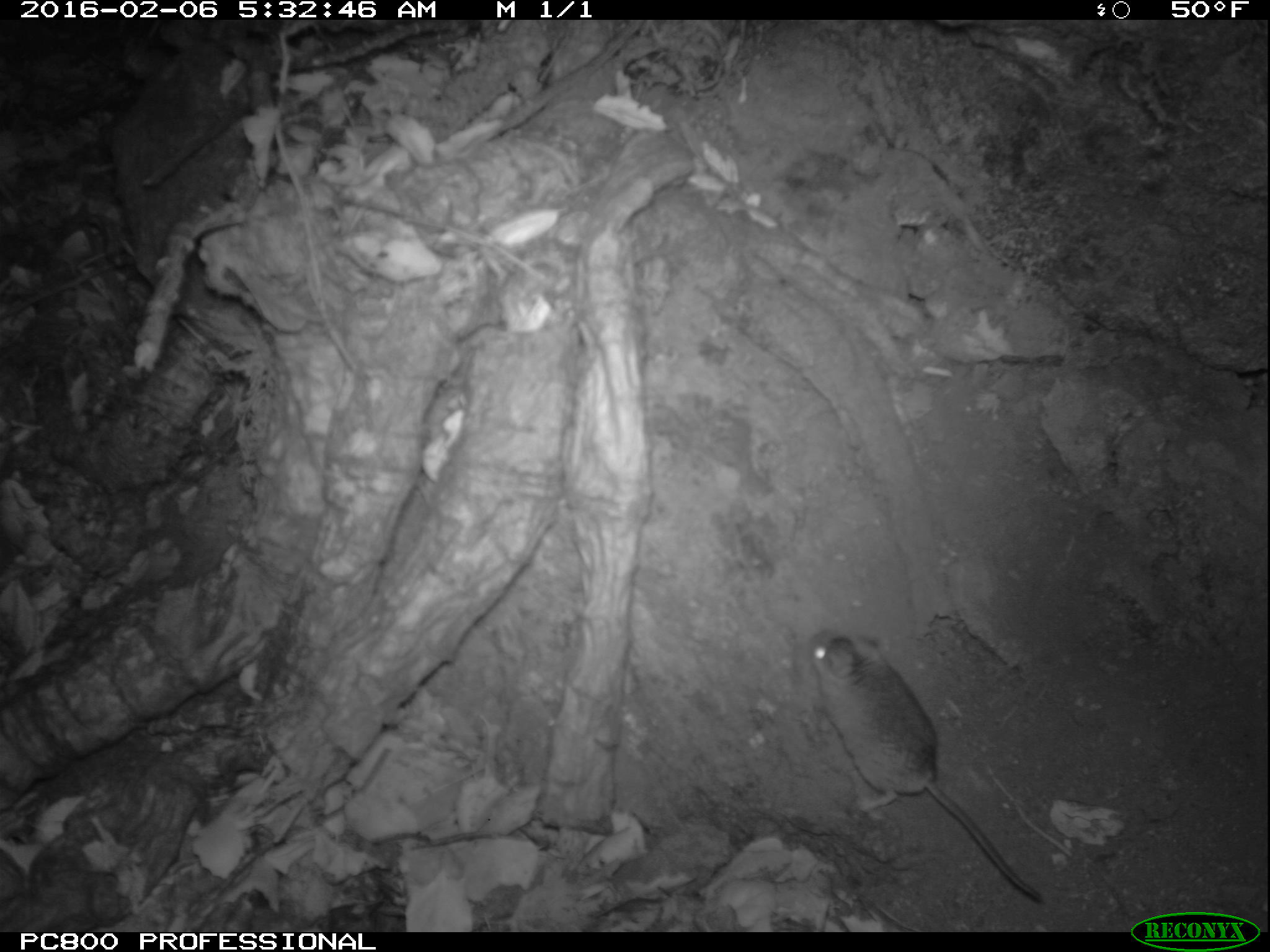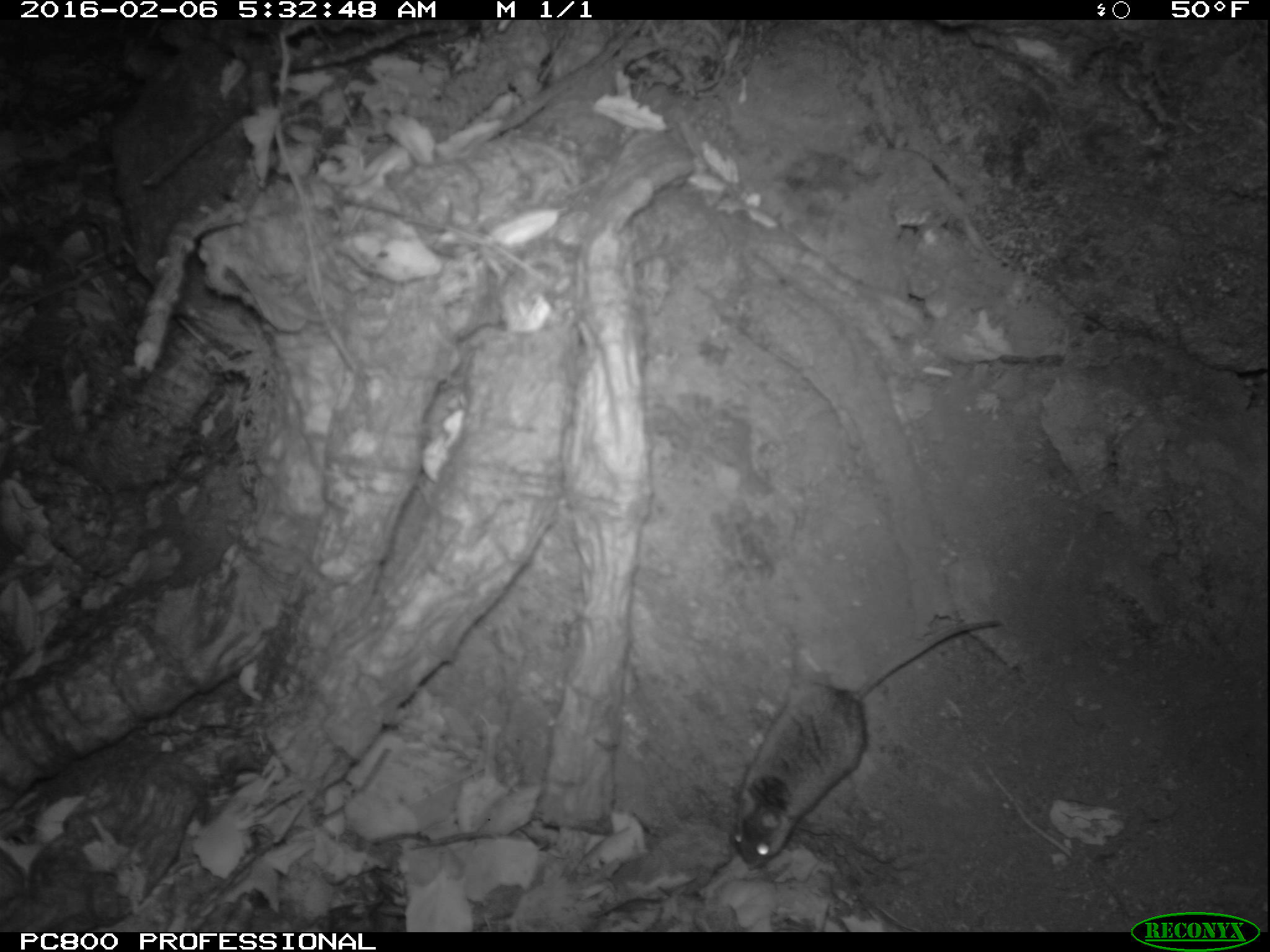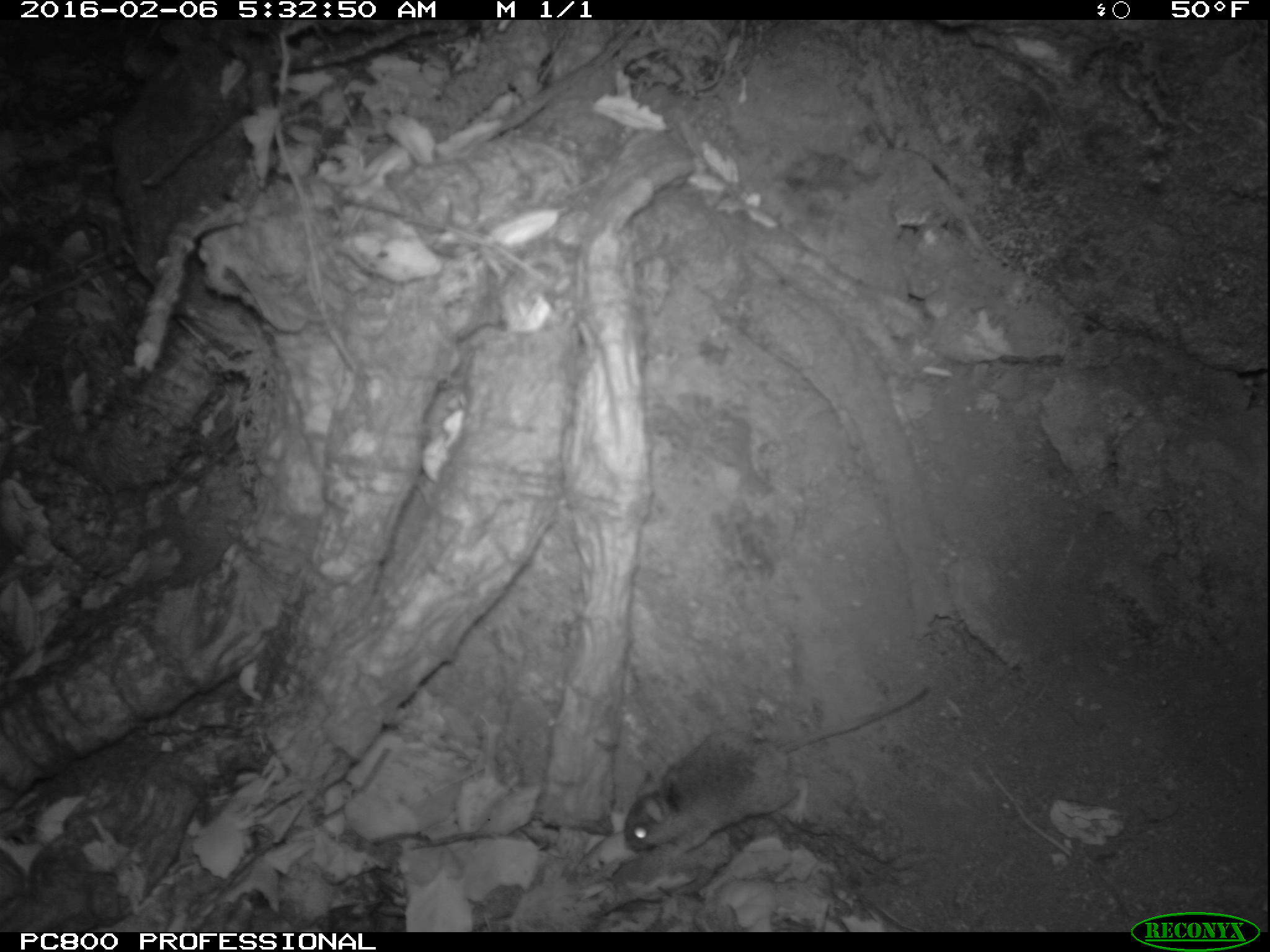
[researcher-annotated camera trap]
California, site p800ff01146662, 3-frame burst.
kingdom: Animalia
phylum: Chordata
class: Mammalia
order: Rodentia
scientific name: Rodentia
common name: rodent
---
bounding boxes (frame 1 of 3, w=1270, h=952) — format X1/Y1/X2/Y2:
rodent: 807/627/1042/901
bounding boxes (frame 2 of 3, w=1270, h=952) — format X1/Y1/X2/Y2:
rodent: 730/615/1005/870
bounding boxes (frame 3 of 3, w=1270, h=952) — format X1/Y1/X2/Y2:
rodent: 624/687/928/858